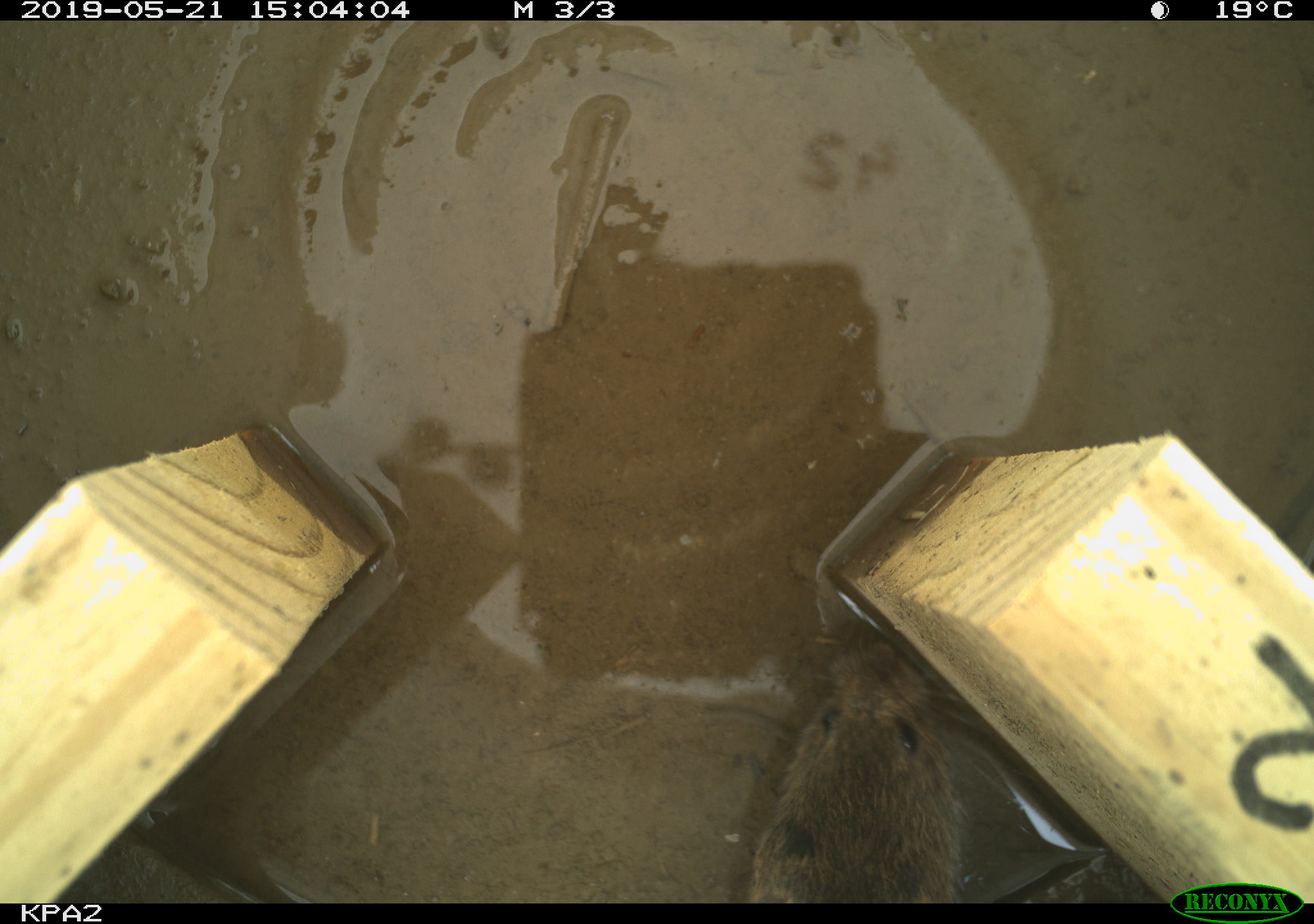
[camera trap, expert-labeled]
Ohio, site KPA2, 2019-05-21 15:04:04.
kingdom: Animalia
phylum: Chordata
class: Mammalia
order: Rodentia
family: Cricetidae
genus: Microtus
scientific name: Microtus pennsylvanicus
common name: meadow vole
Meadow vole (Microtus pennsylvanicus).